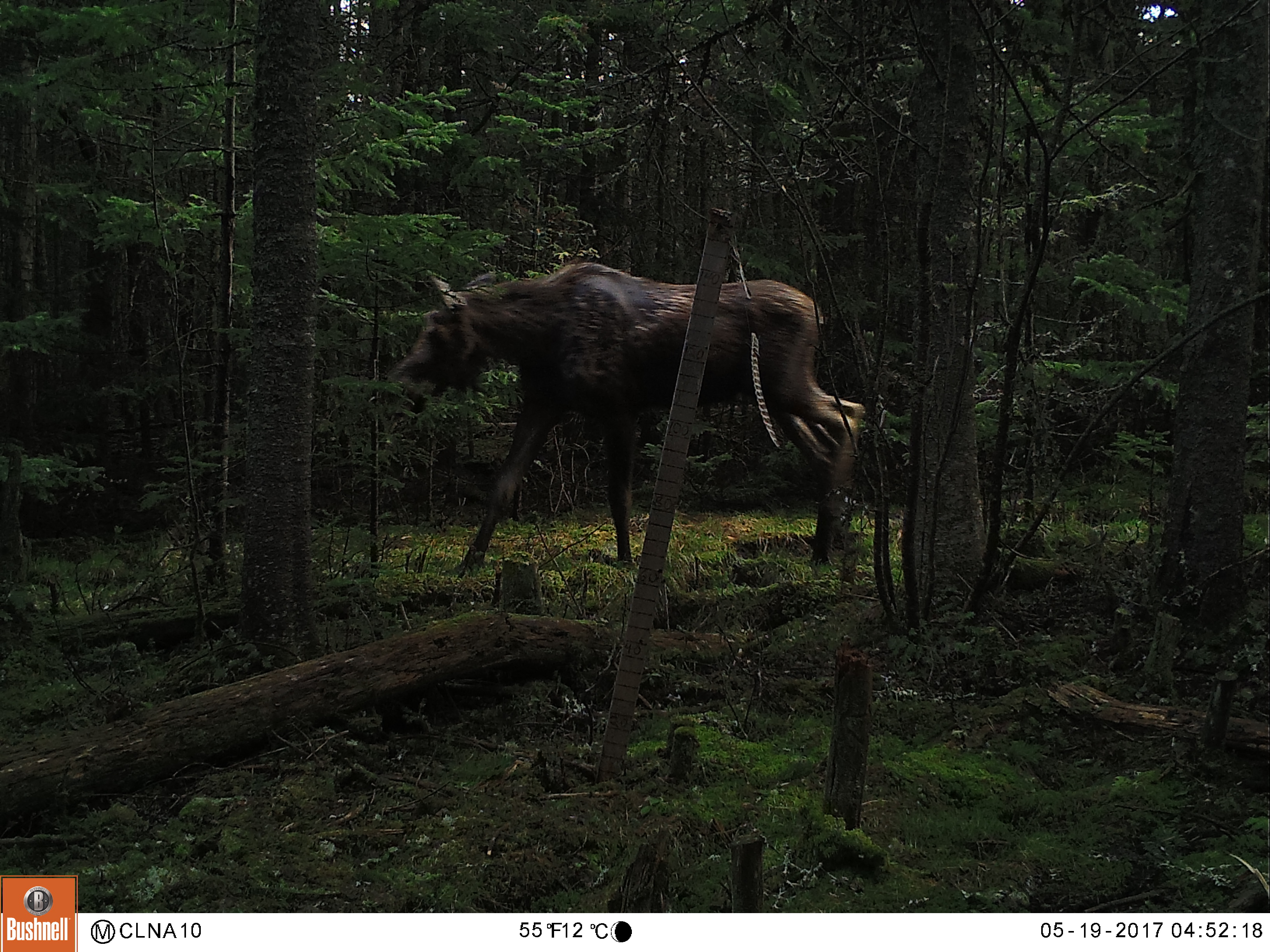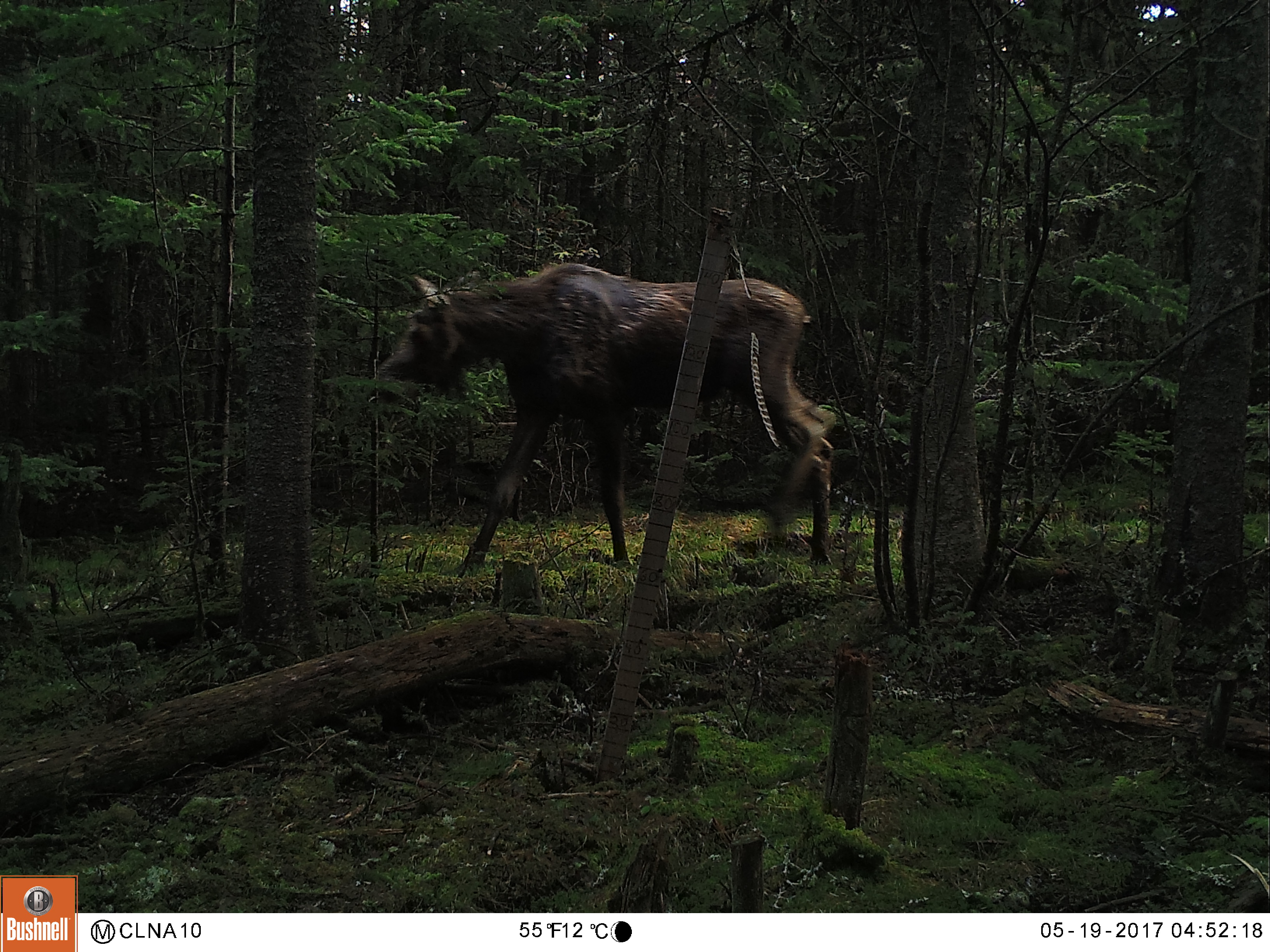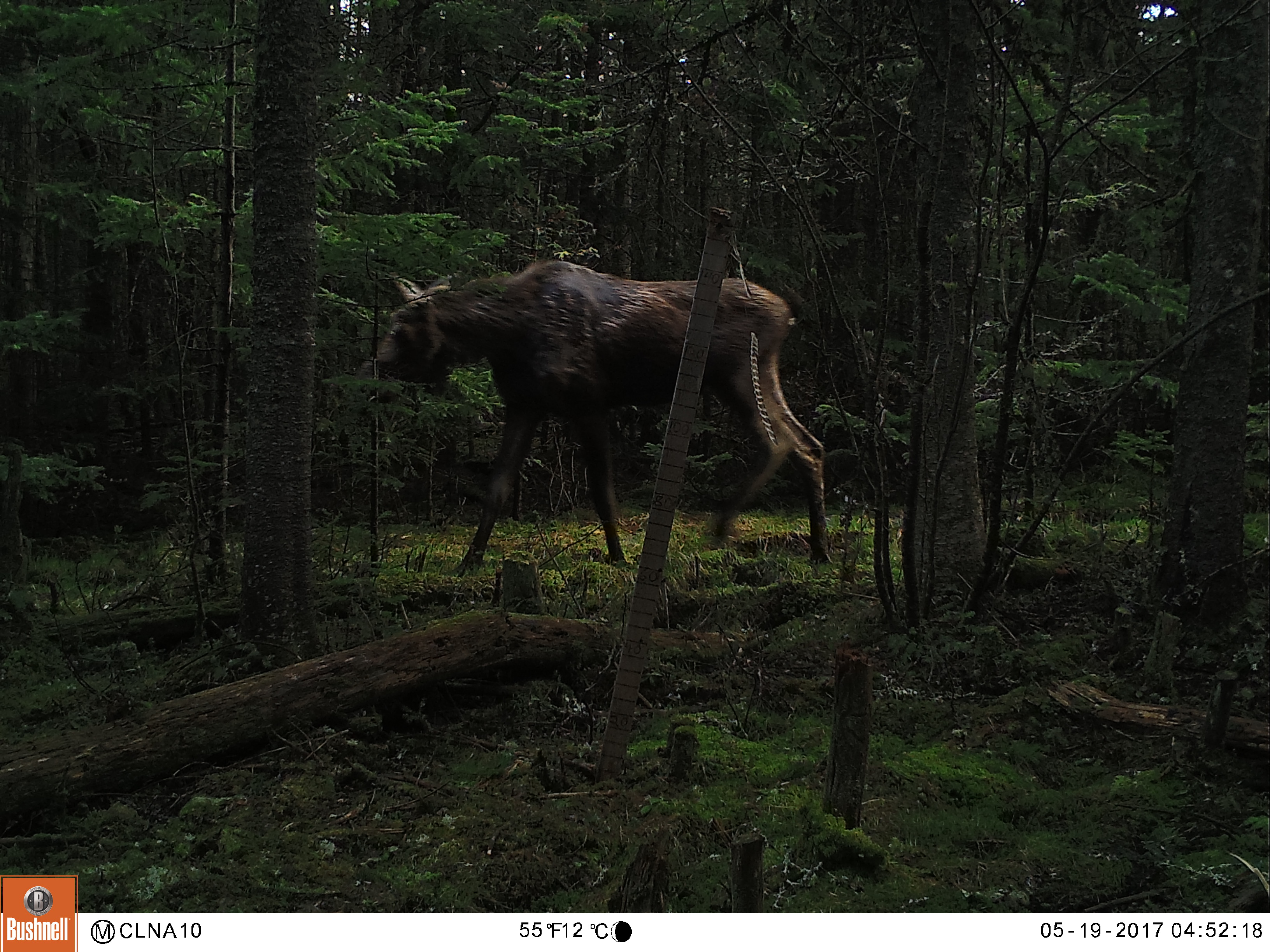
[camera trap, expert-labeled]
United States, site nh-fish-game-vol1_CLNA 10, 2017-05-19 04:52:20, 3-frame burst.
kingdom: Animalia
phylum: Chordata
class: Mammalia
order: Artiodactyla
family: Cervidae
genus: Alces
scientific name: Alces alces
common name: moose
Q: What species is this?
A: Moose (Alces alces).